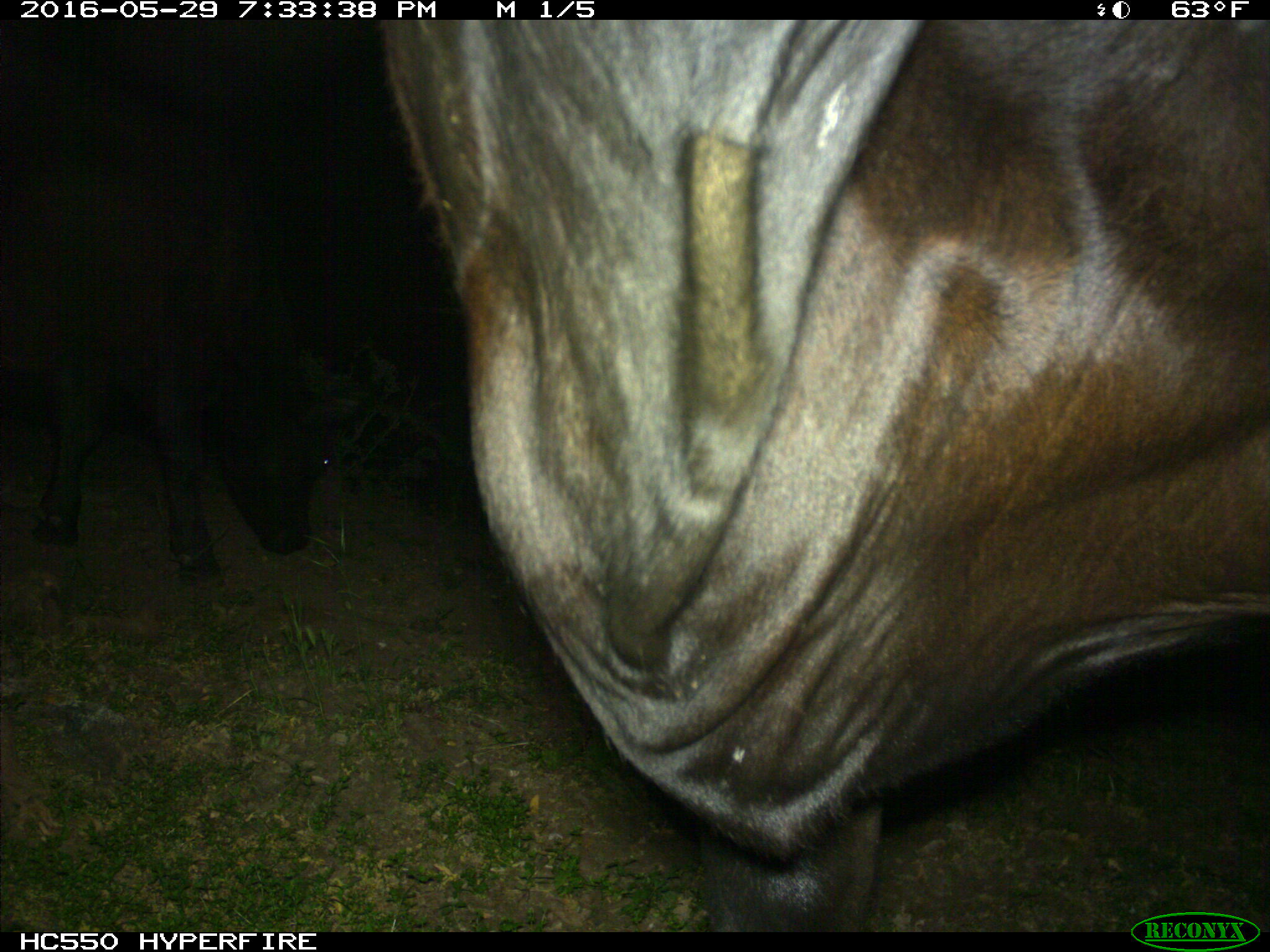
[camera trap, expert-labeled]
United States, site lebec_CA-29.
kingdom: Animalia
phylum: Chordata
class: Mammalia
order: Artiodactyla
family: Bovidae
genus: Bos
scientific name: Bos taurus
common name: domestic cow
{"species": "Bos taurus (domestic cow)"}